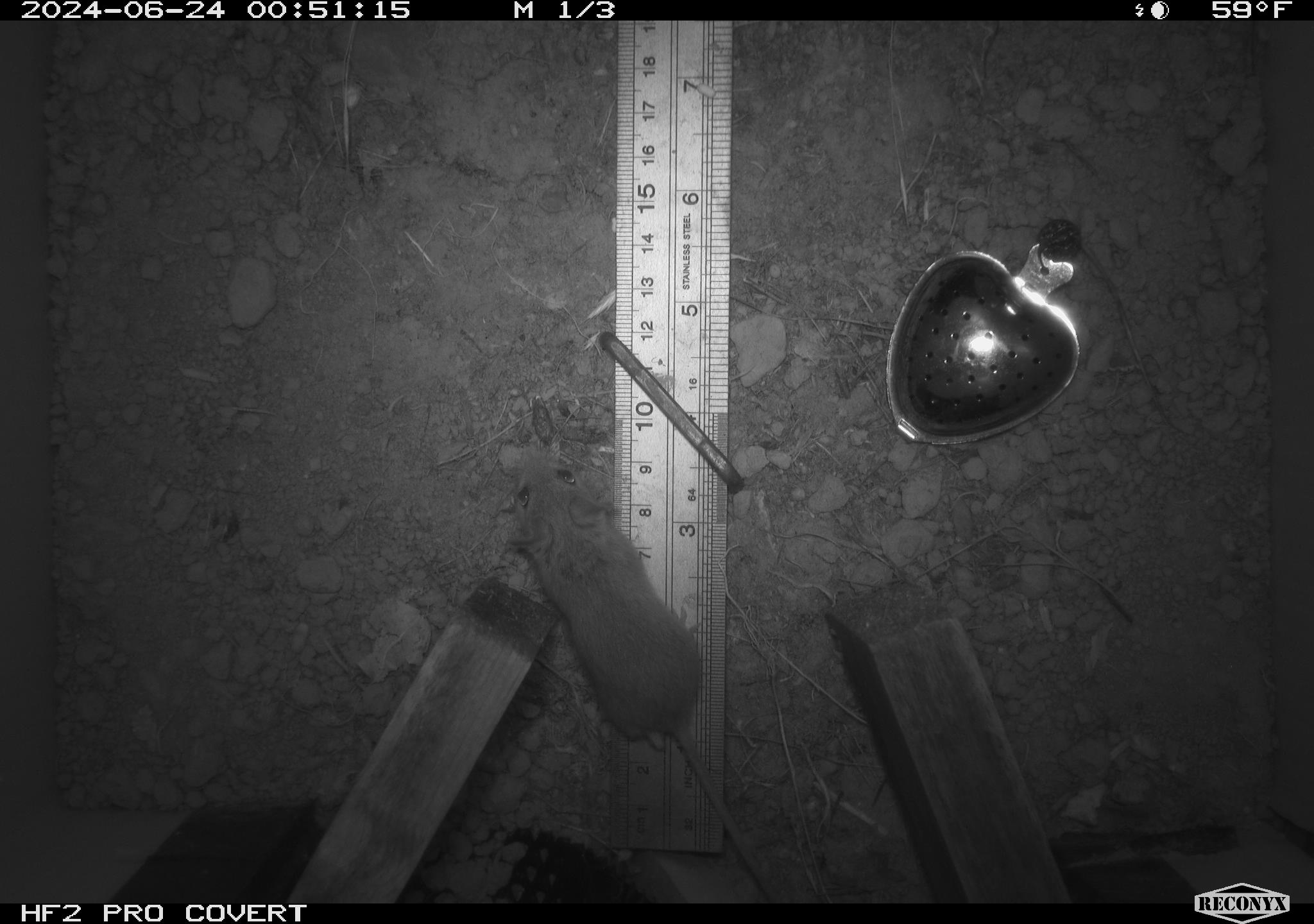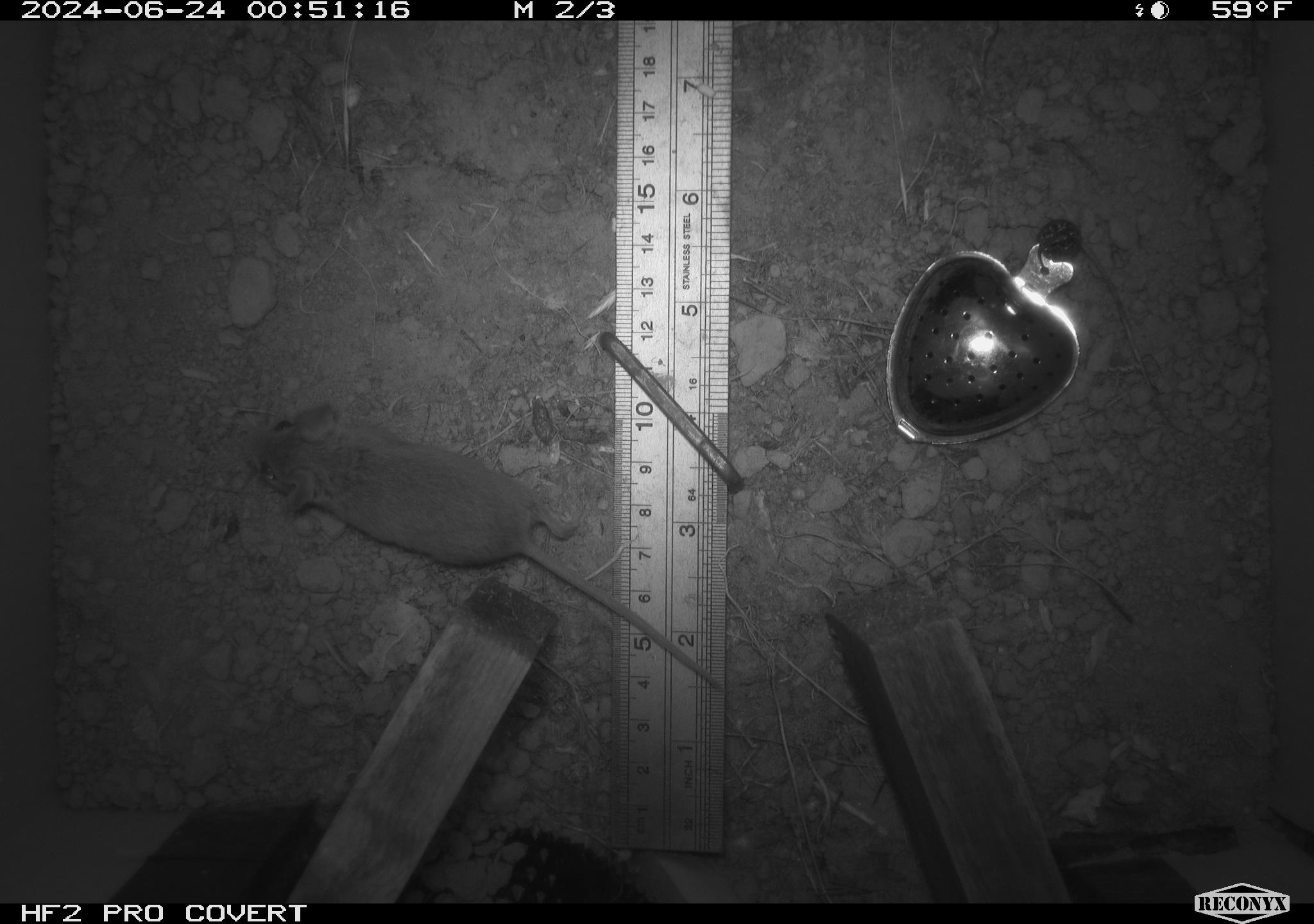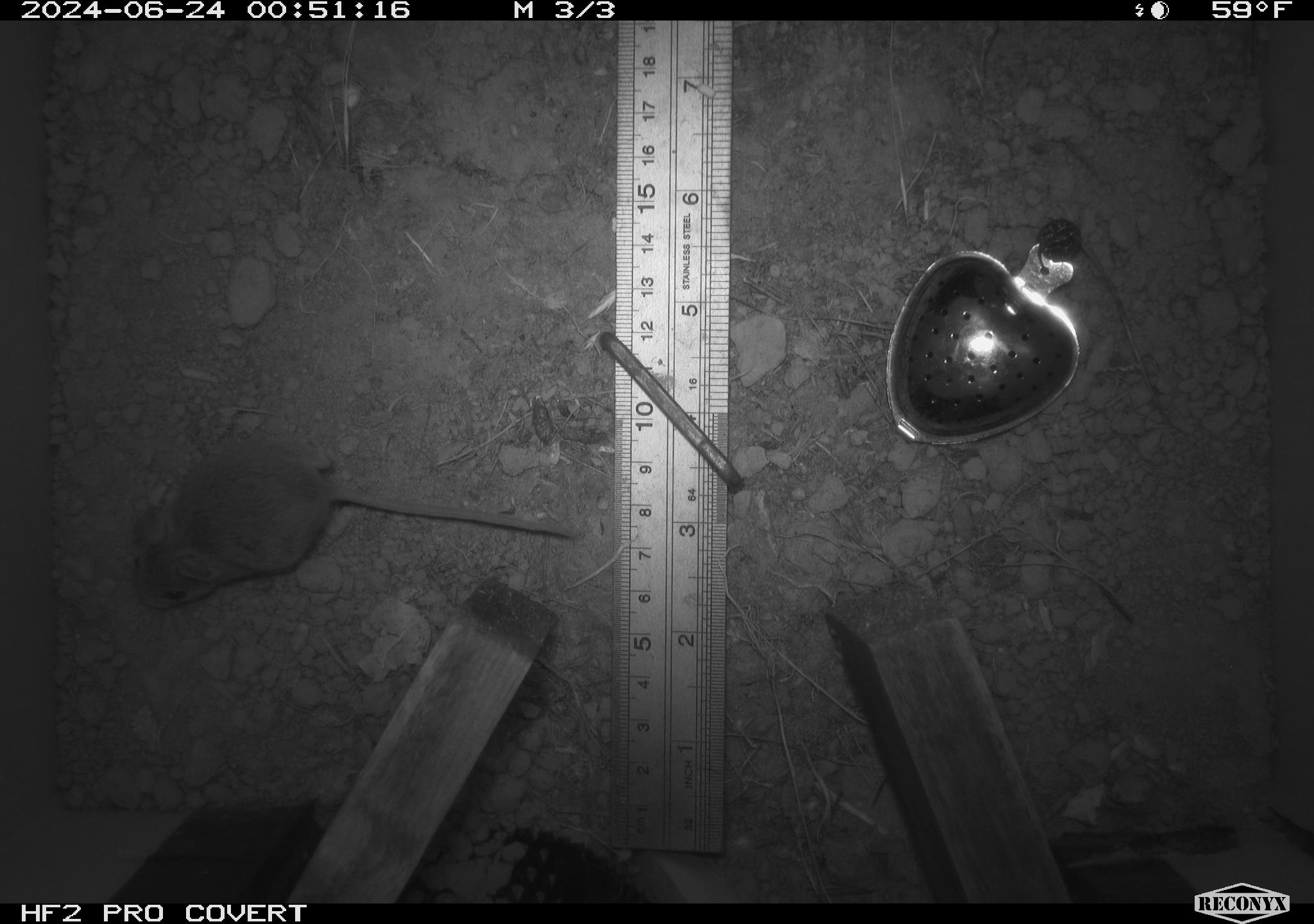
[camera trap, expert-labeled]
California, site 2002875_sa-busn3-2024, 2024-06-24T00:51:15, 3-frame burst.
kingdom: Animalia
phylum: Chordata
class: Mammalia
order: Rodentia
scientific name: Rodentia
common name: mouse species